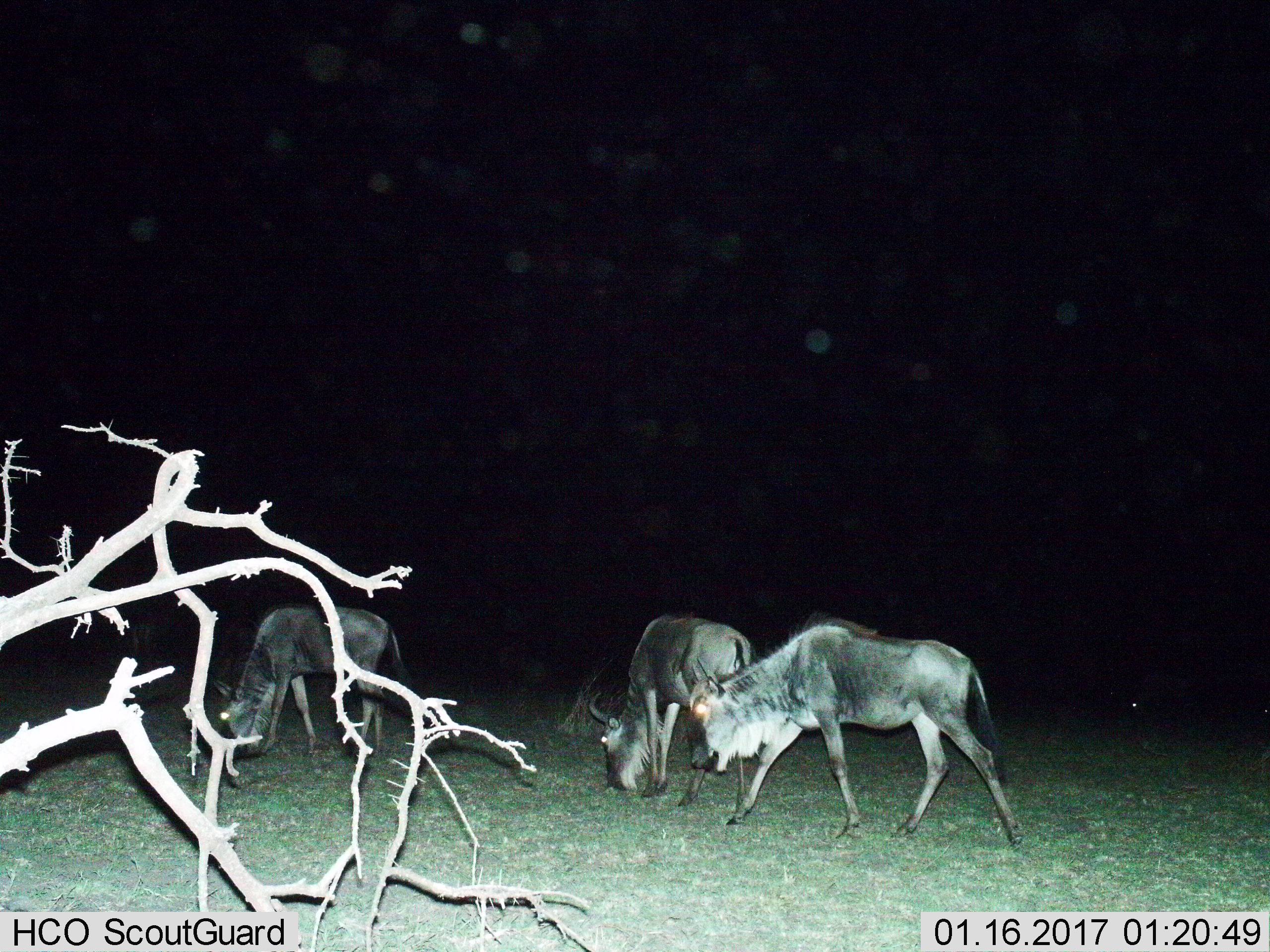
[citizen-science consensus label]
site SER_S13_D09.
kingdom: Animalia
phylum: Chordata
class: Mammalia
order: Artiodactyla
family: Bovidae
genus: Connochaetes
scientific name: Connochaetes taurinus taurinus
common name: blue wildebeest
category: wildebeestblue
Wildebeestblue (blue wildebeest) (Connochaetes taurinus taurinus), count 4. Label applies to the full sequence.